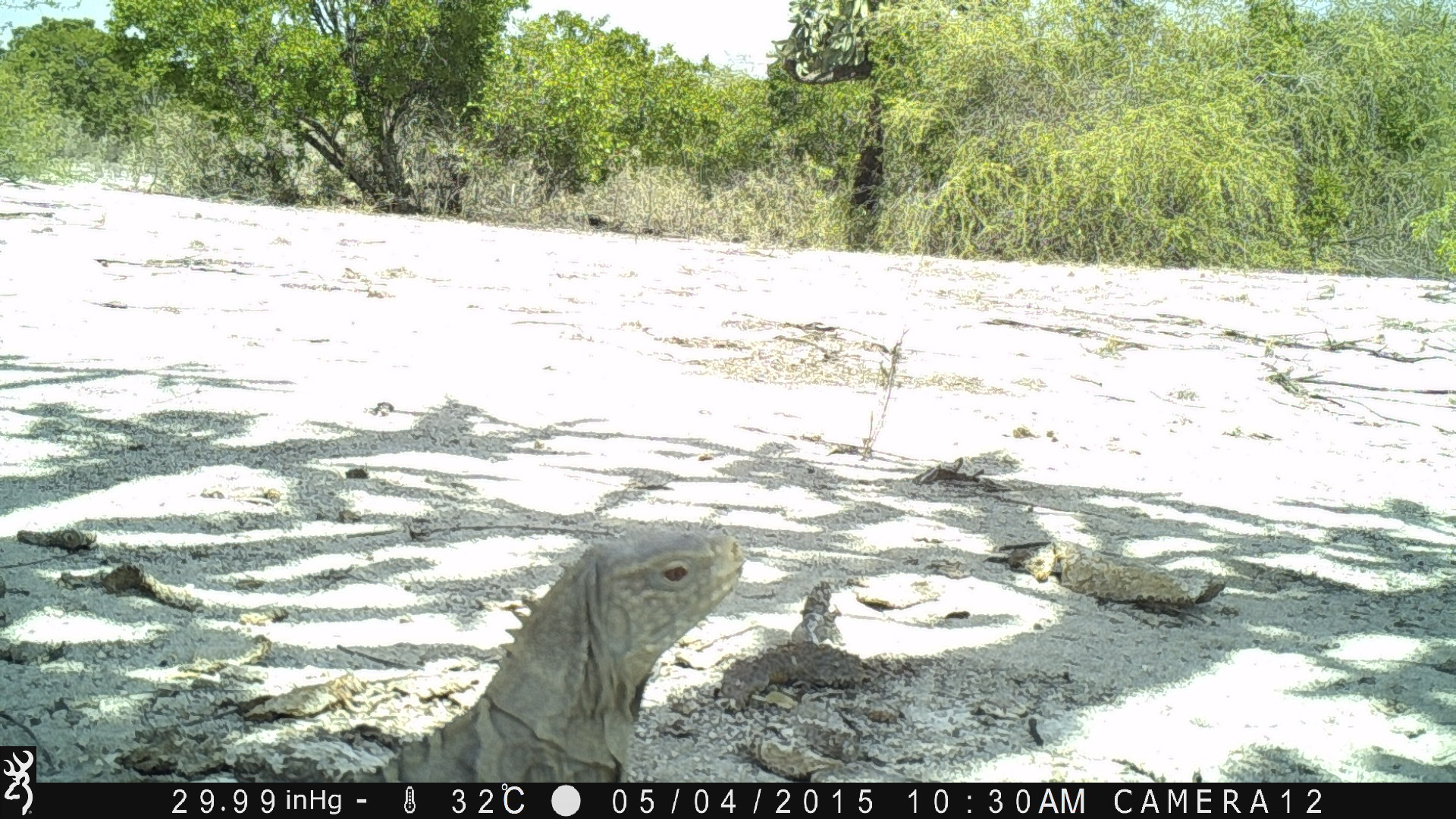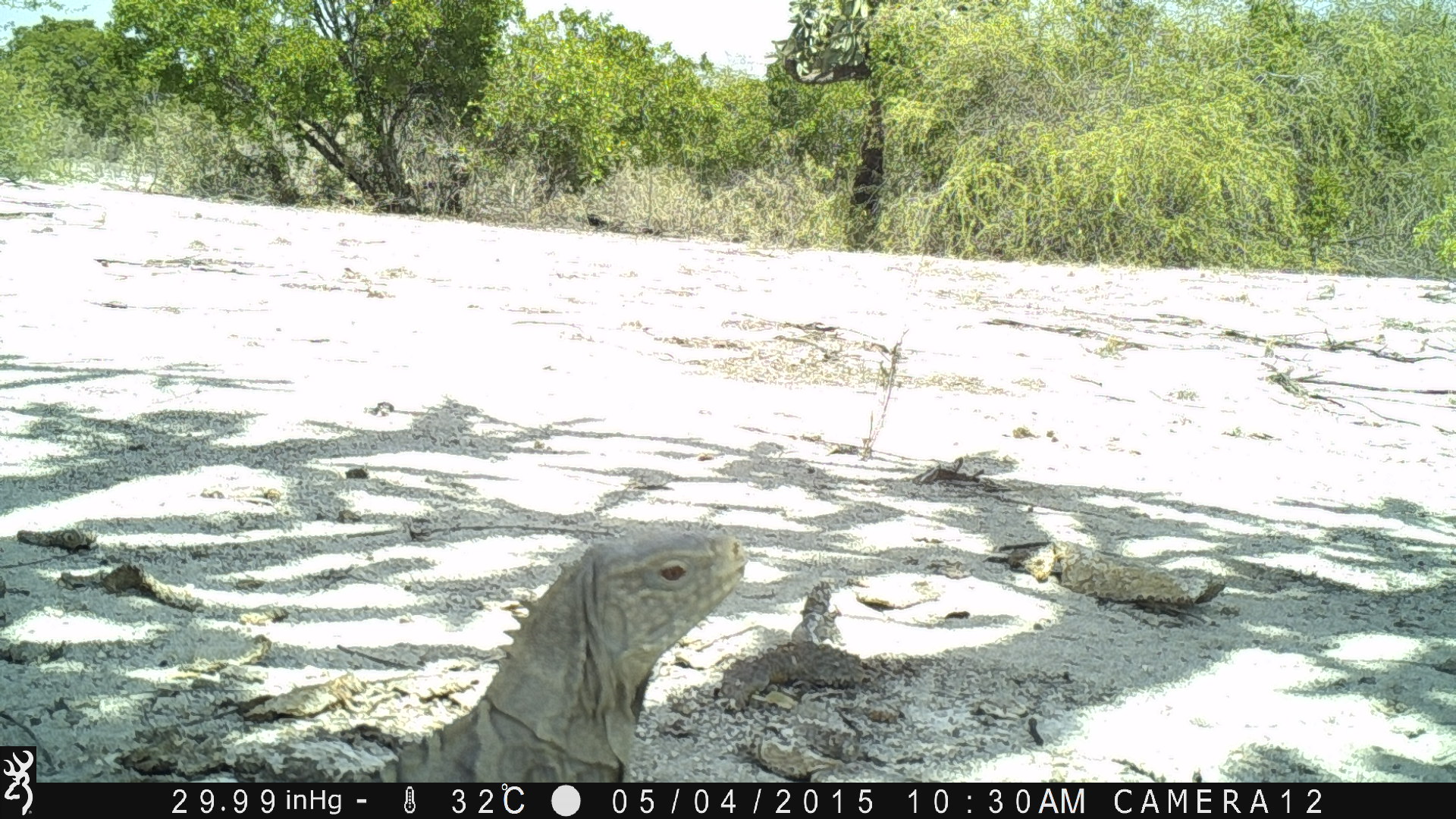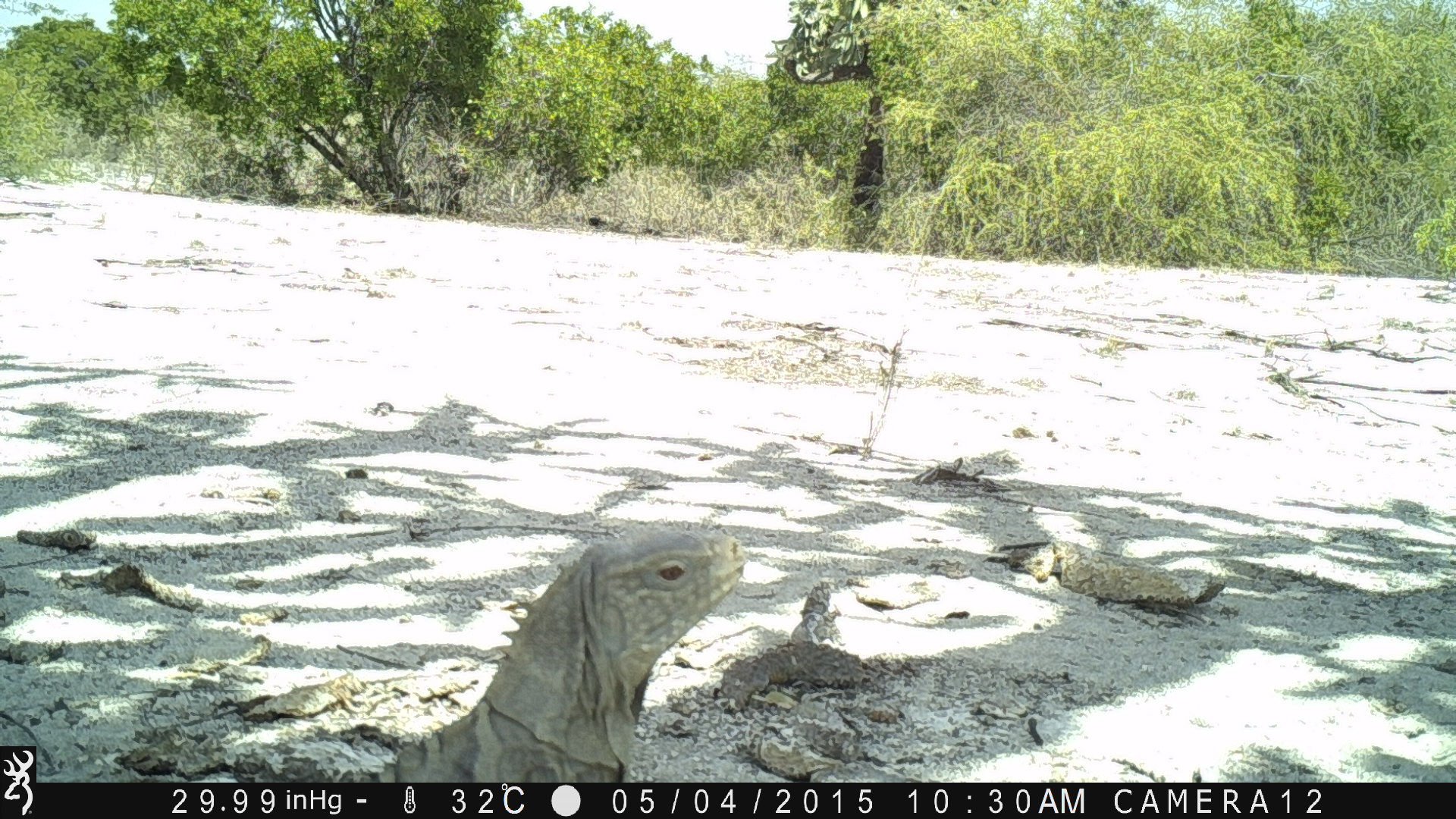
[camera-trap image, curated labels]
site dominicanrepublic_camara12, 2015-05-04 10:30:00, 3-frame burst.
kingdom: Animalia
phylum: Chordata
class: Reptilia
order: Squamata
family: Iguanidae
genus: Iguana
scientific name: Iguana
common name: typical iguanas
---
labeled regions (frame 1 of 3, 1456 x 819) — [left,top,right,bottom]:
iguana: [355,523,745,780]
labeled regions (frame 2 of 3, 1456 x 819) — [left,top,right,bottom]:
iguana: [378,525,750,778]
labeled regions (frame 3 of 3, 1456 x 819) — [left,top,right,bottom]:
iguana: [338,523,749,780]